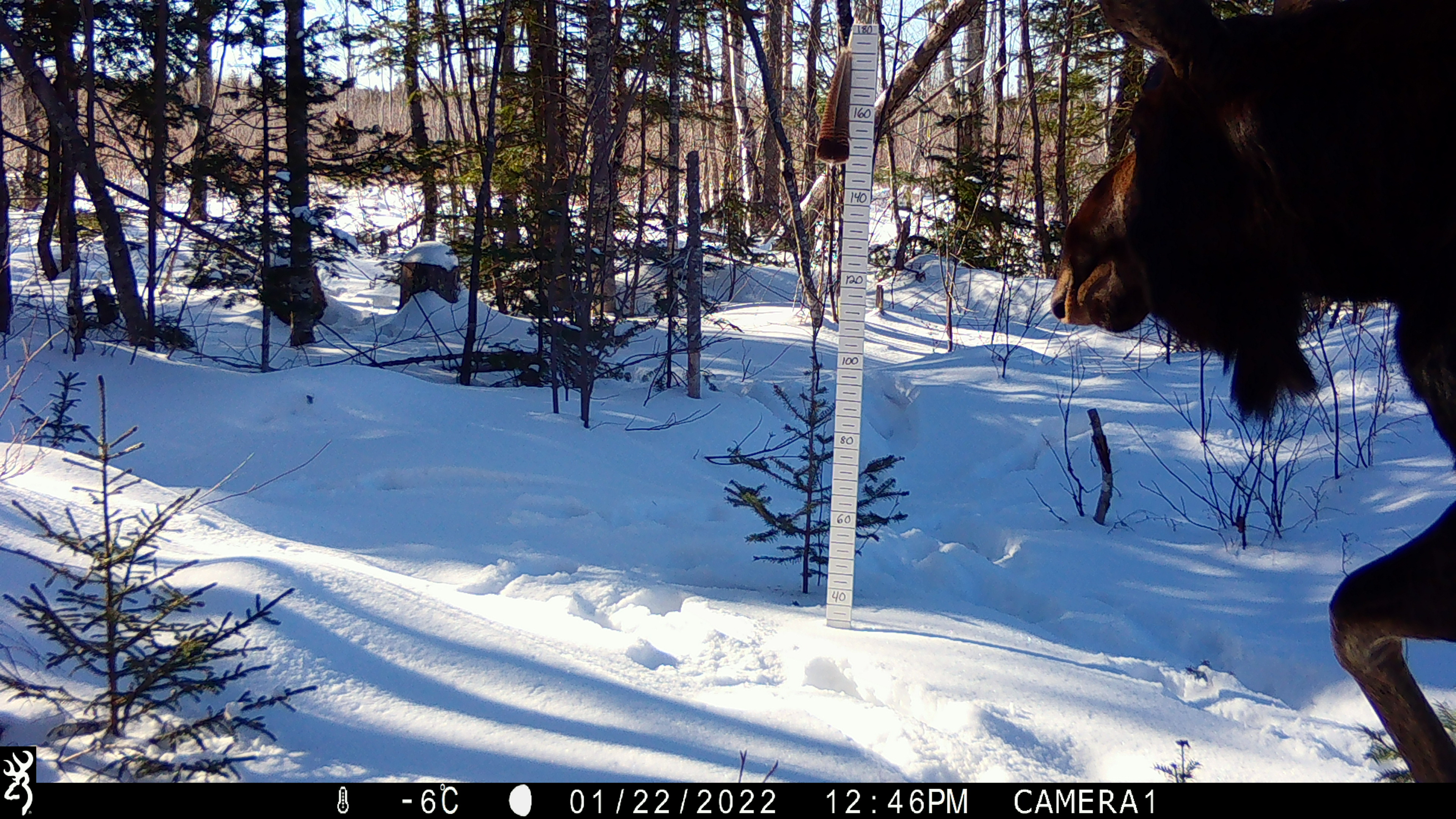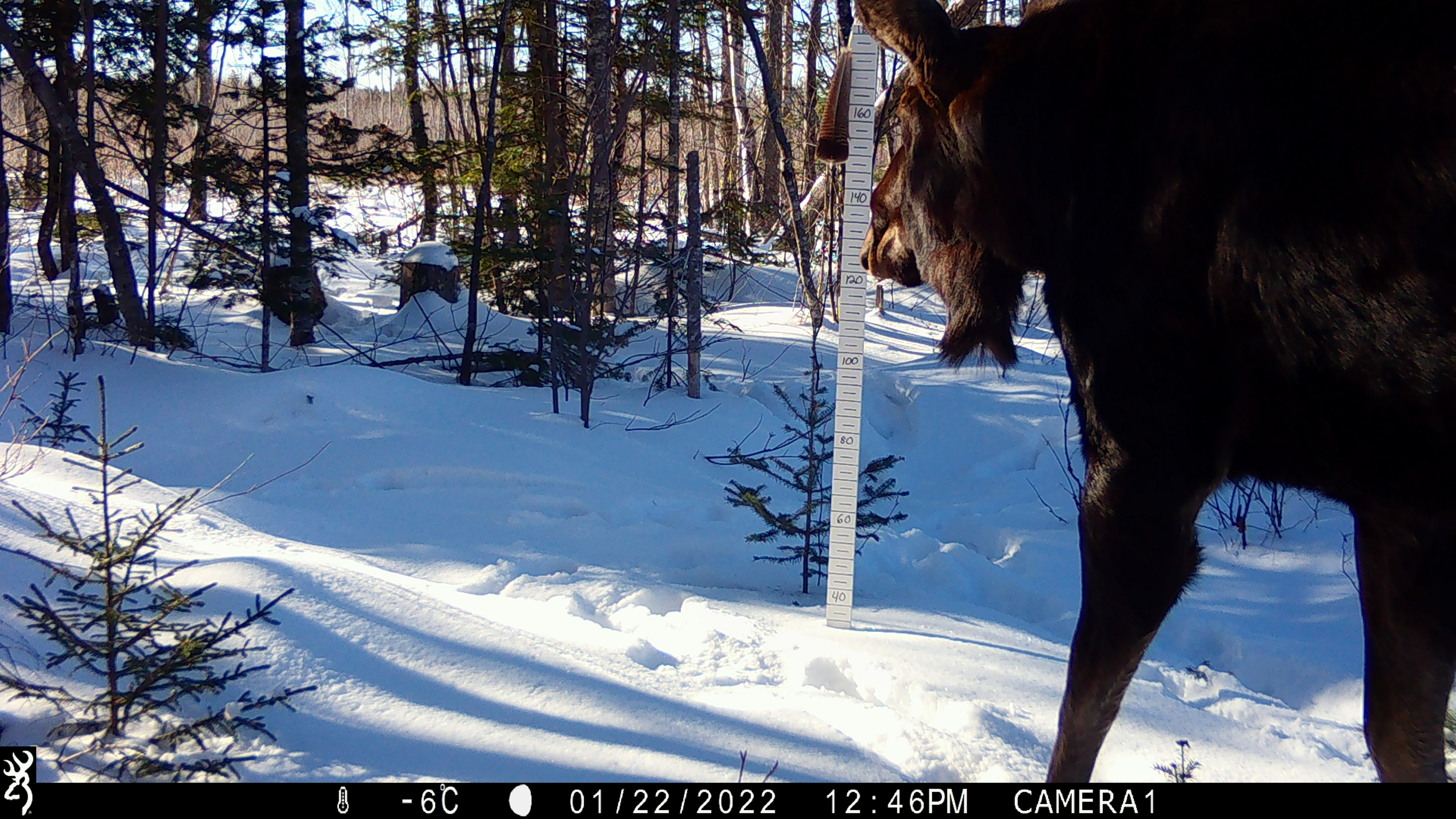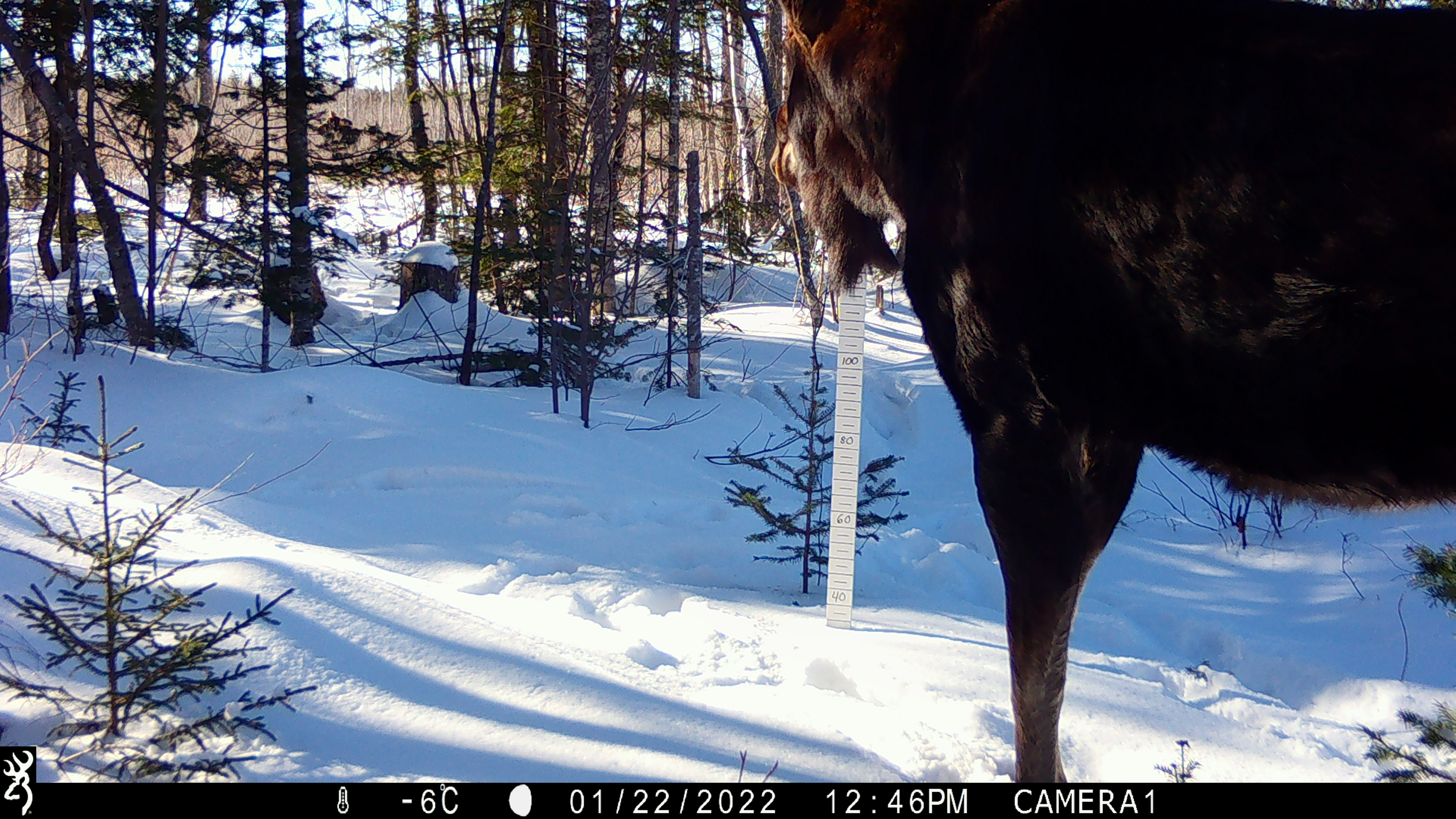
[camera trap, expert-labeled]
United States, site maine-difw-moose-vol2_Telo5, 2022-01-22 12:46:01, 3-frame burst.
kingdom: Animalia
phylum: Chordata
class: Mammalia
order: Artiodactyla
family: Cervidae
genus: Alces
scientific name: Alces alces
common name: moose